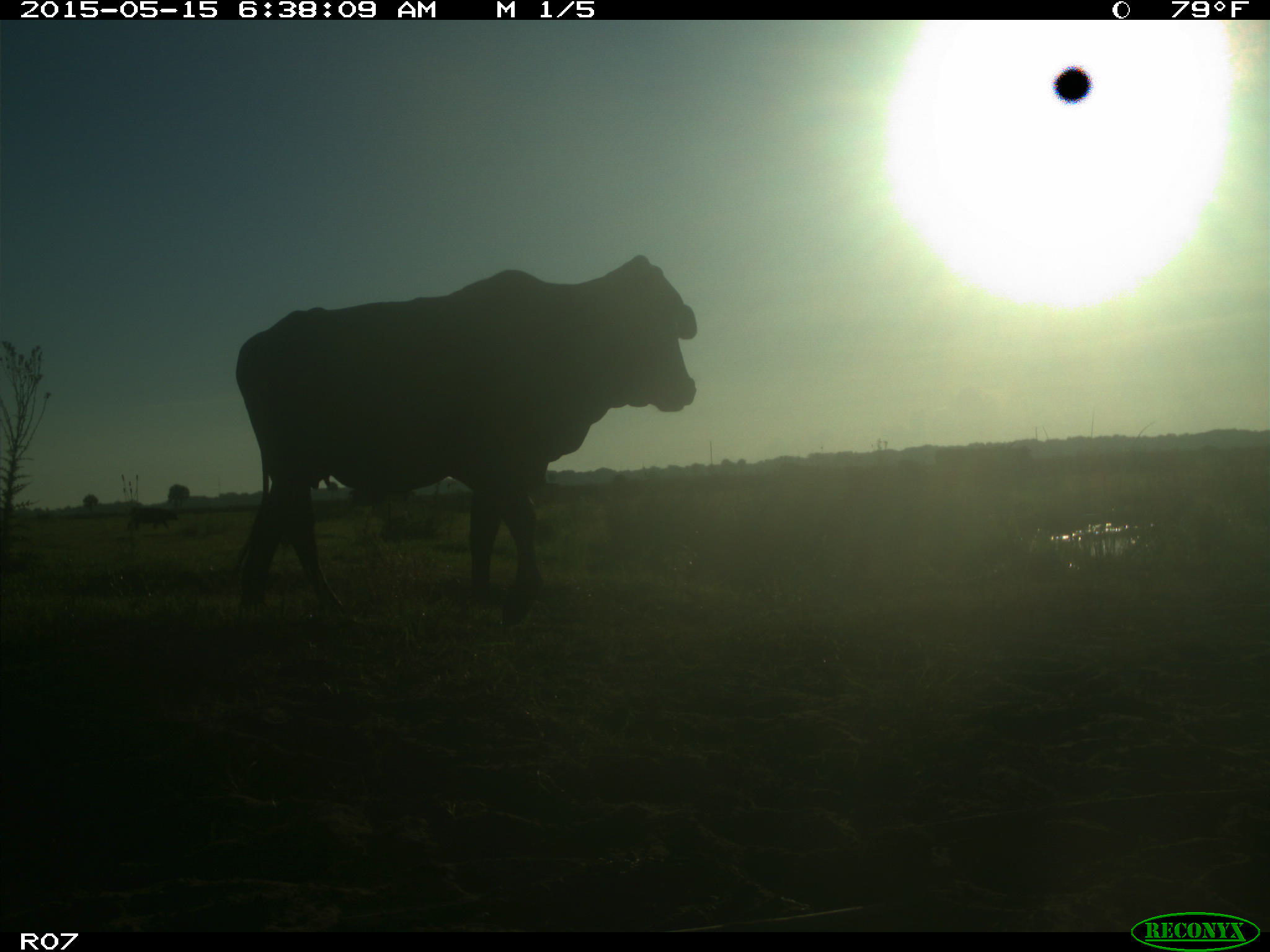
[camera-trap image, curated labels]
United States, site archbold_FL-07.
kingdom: Animalia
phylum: Chordata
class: Mammalia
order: Artiodactyla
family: Bovidae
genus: Bos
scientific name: Bos taurus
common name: domestic cow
Bos taurus (domestic cow).